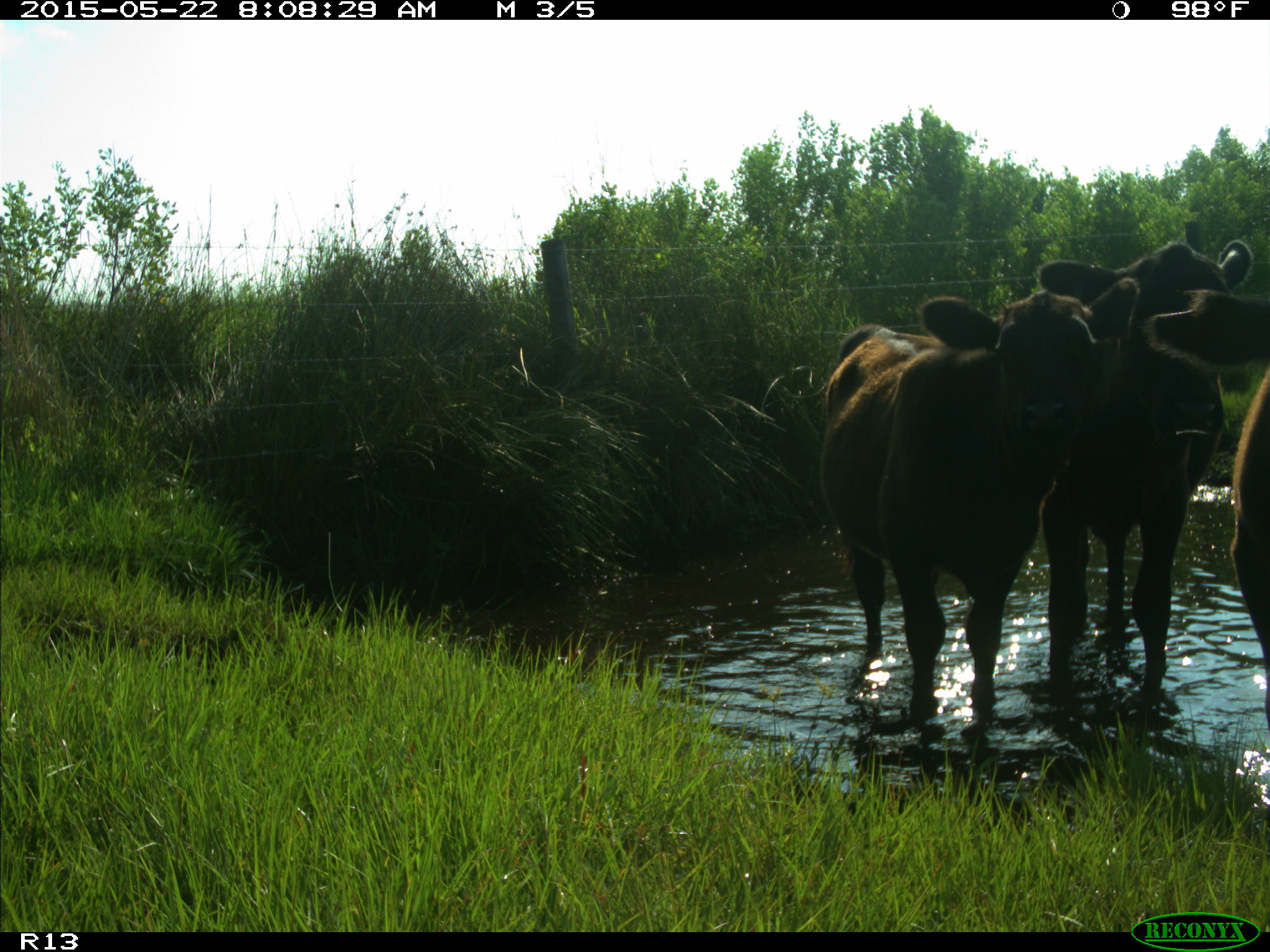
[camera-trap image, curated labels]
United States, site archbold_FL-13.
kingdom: Animalia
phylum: Chordata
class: Mammalia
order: Artiodactyla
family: Bovidae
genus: Bos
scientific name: Bos taurus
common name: domestic cow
Bos taurus (domestic cow).